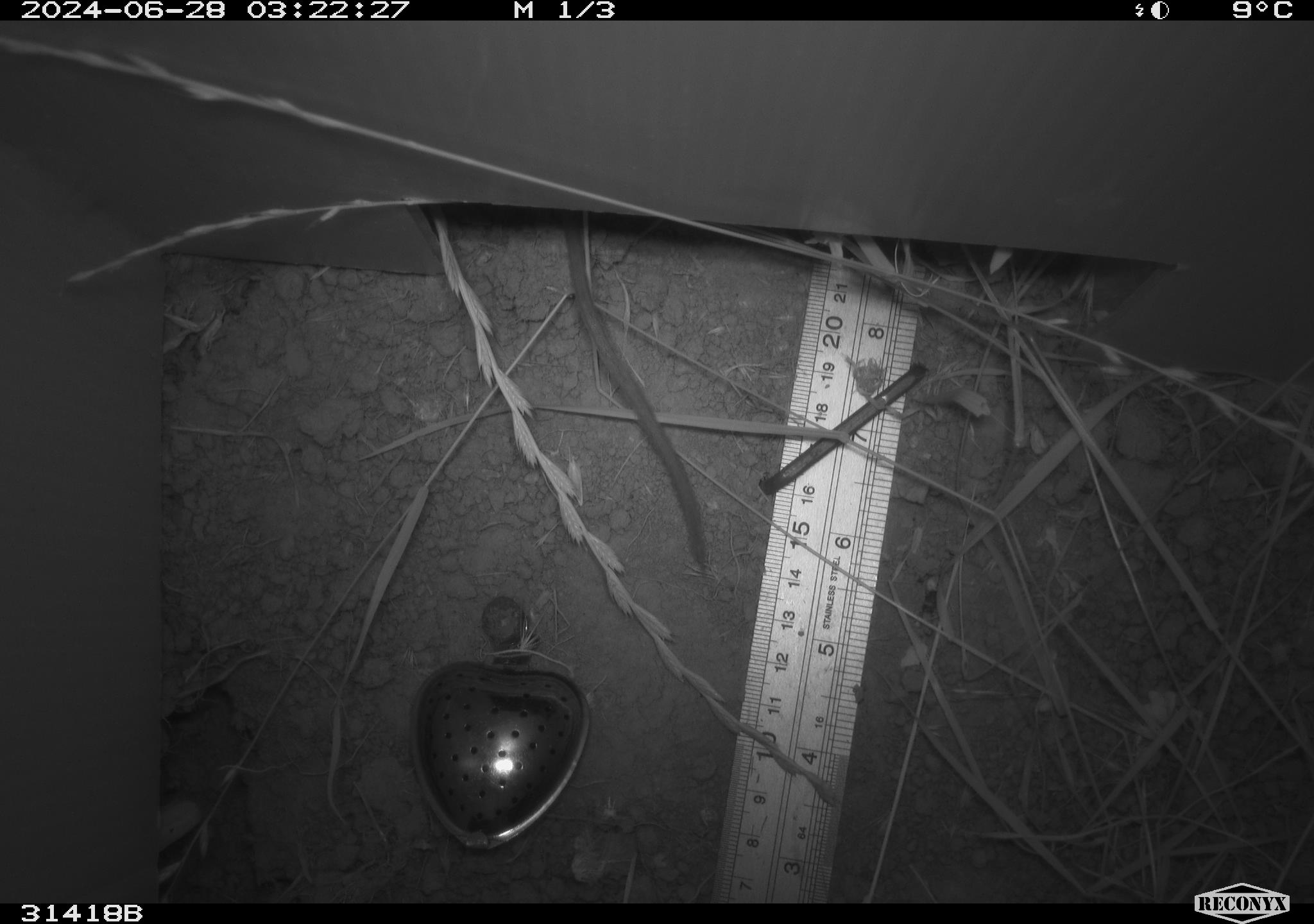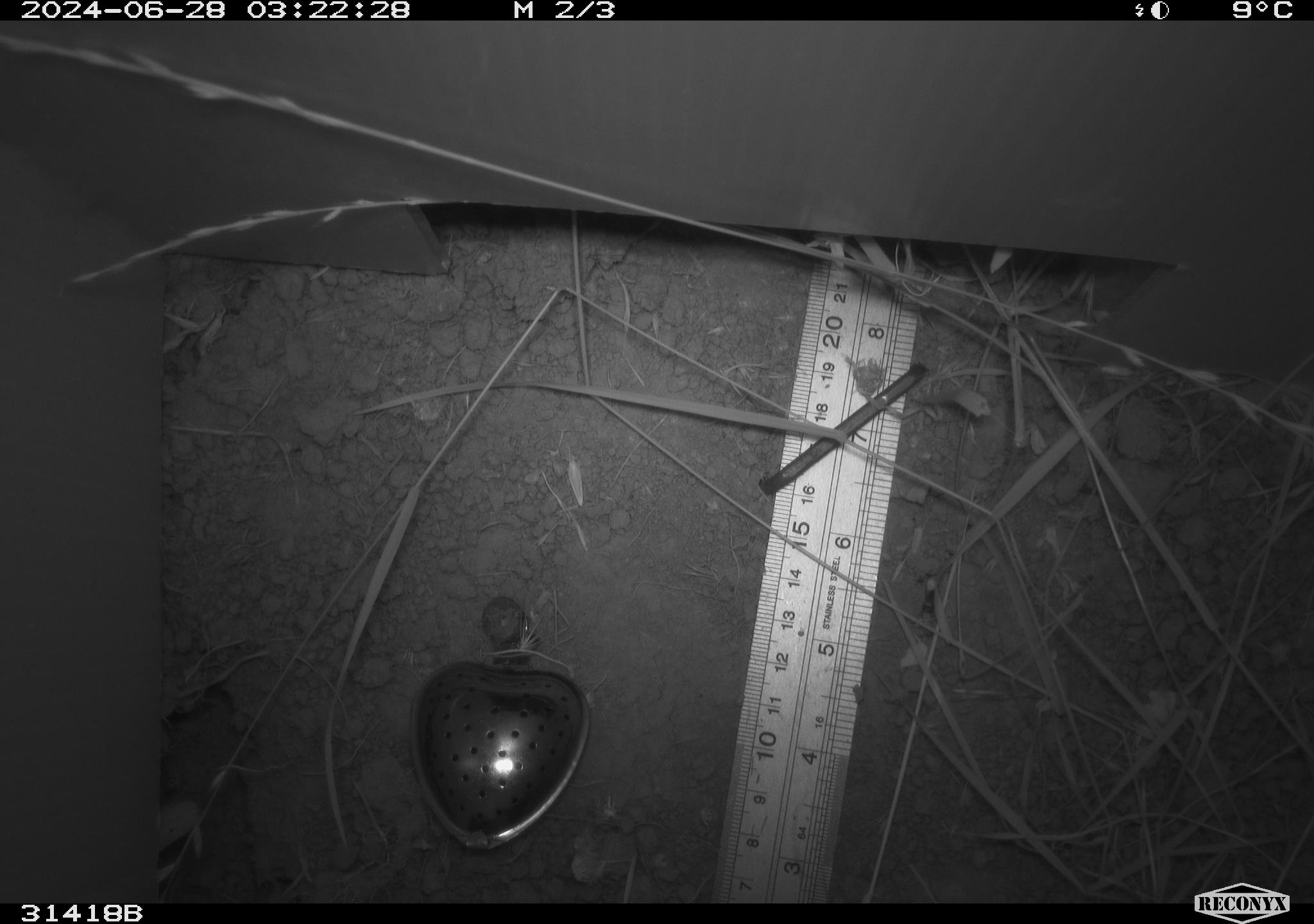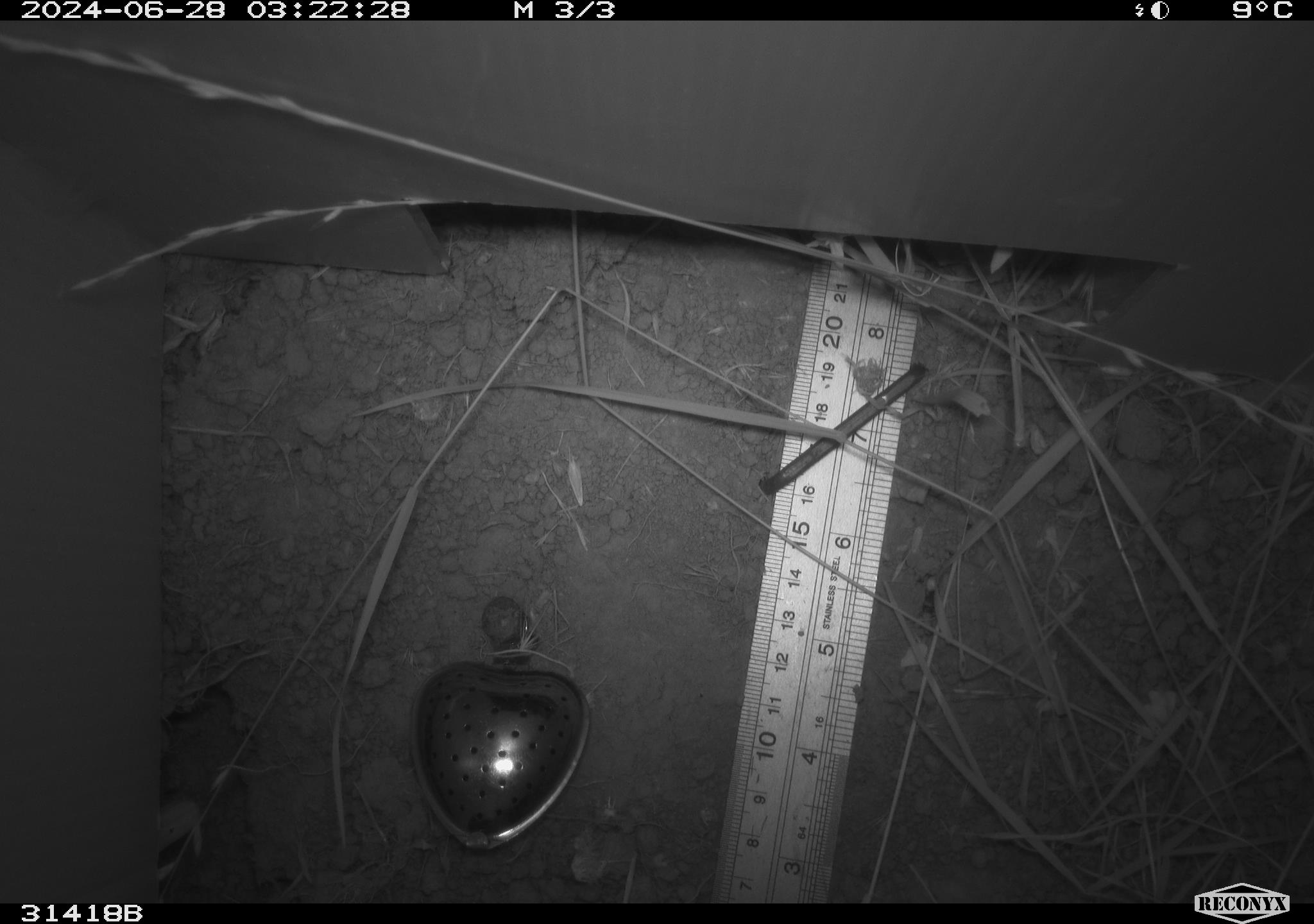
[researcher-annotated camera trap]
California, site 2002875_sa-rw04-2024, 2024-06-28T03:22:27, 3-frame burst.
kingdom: Animalia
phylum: Chordata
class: Mammalia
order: Rodentia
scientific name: Rodentia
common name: rodent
Rodent (Rodentia).